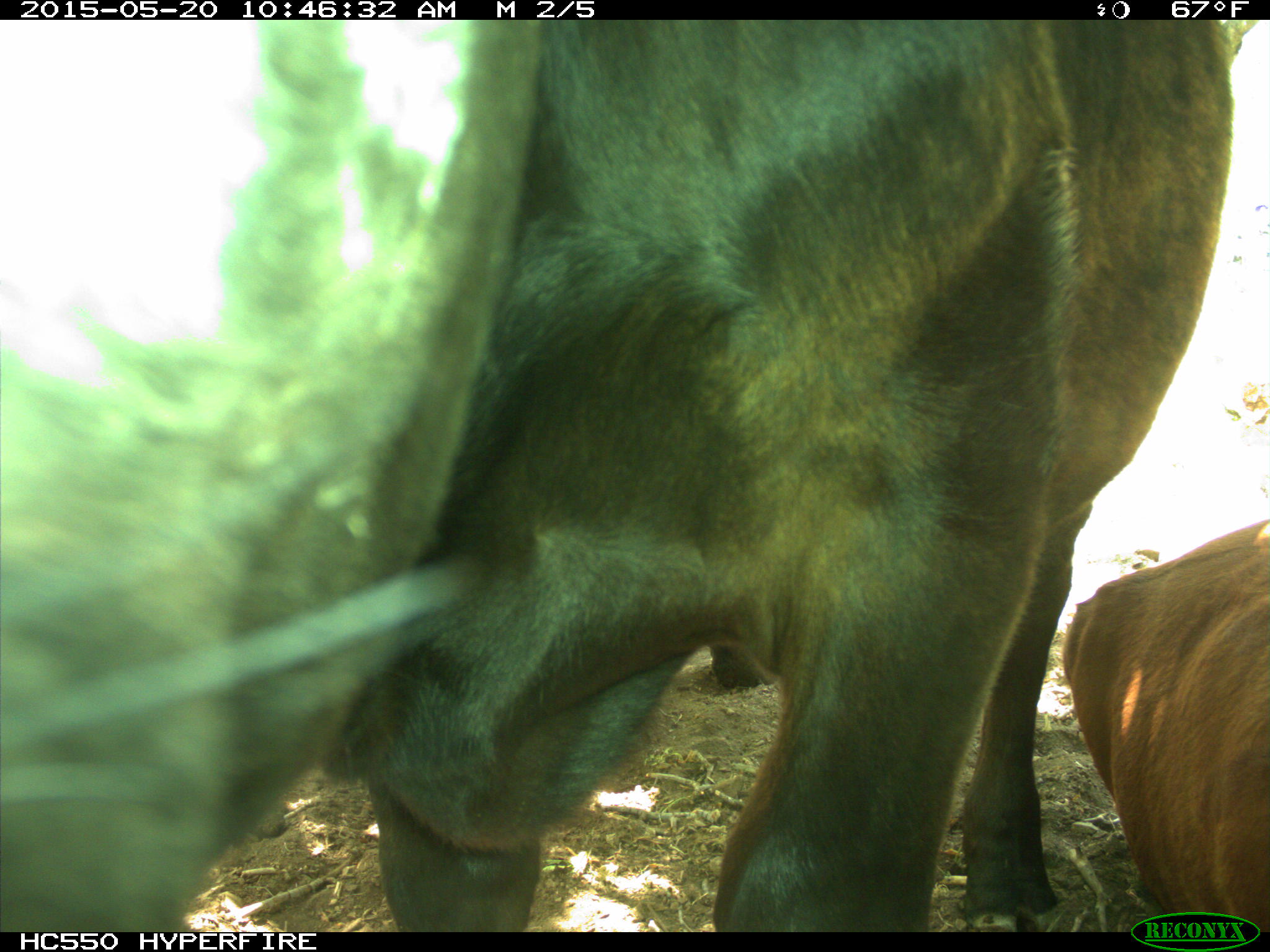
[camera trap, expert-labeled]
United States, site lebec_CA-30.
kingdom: Animalia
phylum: Chordata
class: Mammalia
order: Artiodactyla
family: Bovidae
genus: Bos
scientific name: Bos taurus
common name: domestic cow